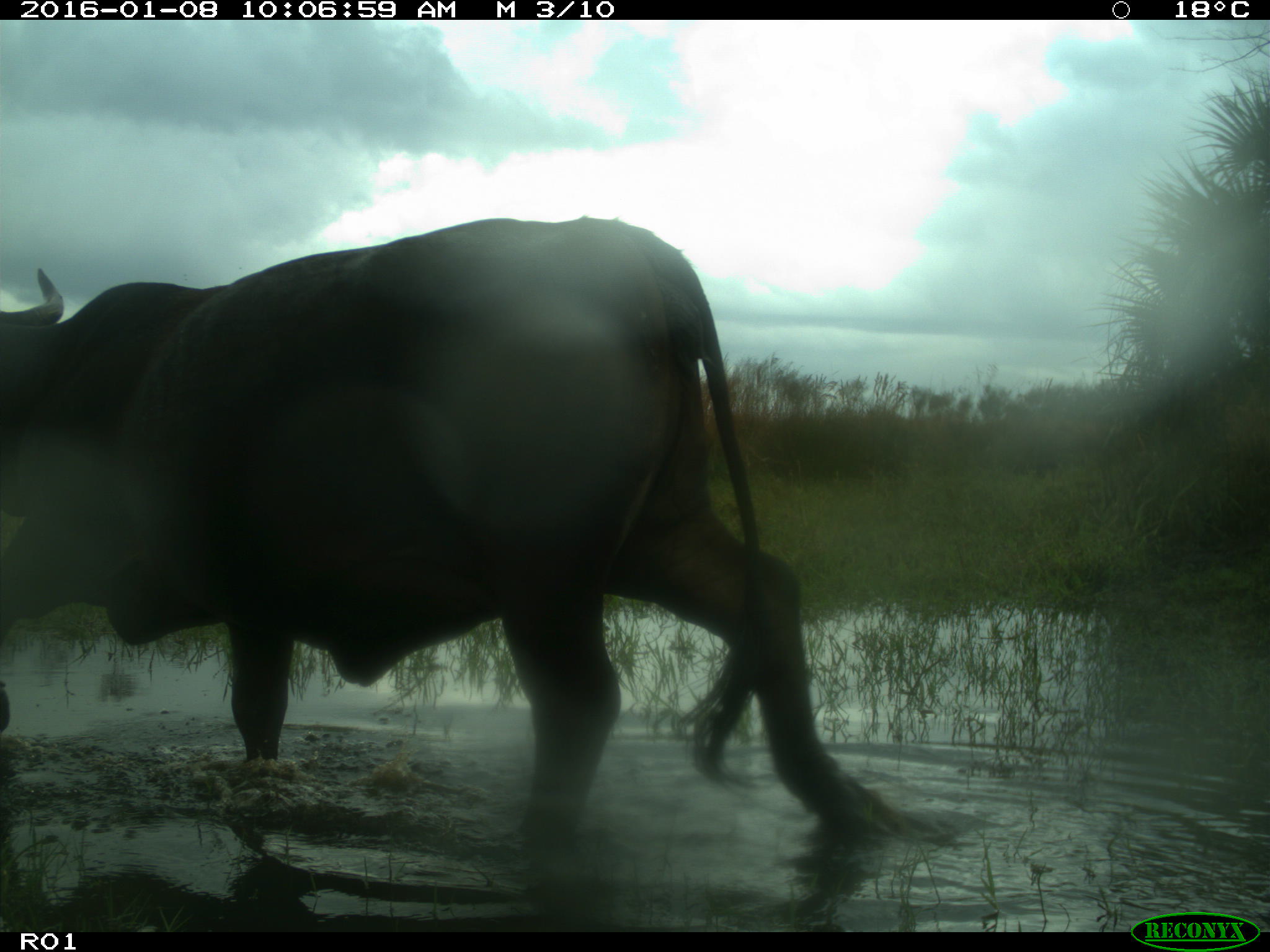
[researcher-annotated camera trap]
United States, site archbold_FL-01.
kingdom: Animalia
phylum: Chordata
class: Mammalia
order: Artiodactyla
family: Bovidae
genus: Bos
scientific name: Bos taurus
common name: domestic cow